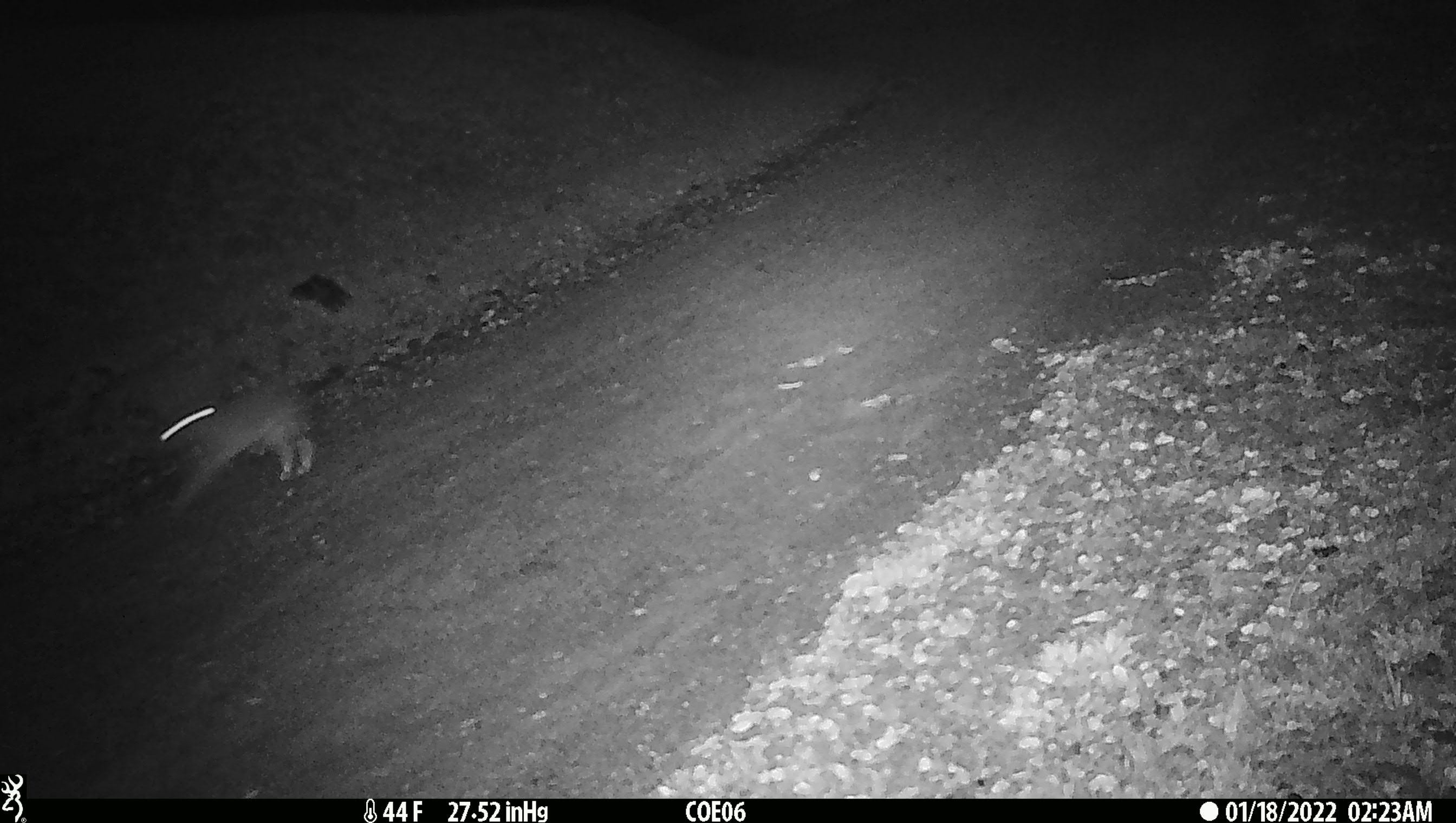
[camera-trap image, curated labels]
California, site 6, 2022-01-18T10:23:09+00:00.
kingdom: Animalia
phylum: Chordata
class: Mammalia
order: Lagomorpha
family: Leporidae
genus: Lepus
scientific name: Lepus californicus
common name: black-tailed jackrabbit